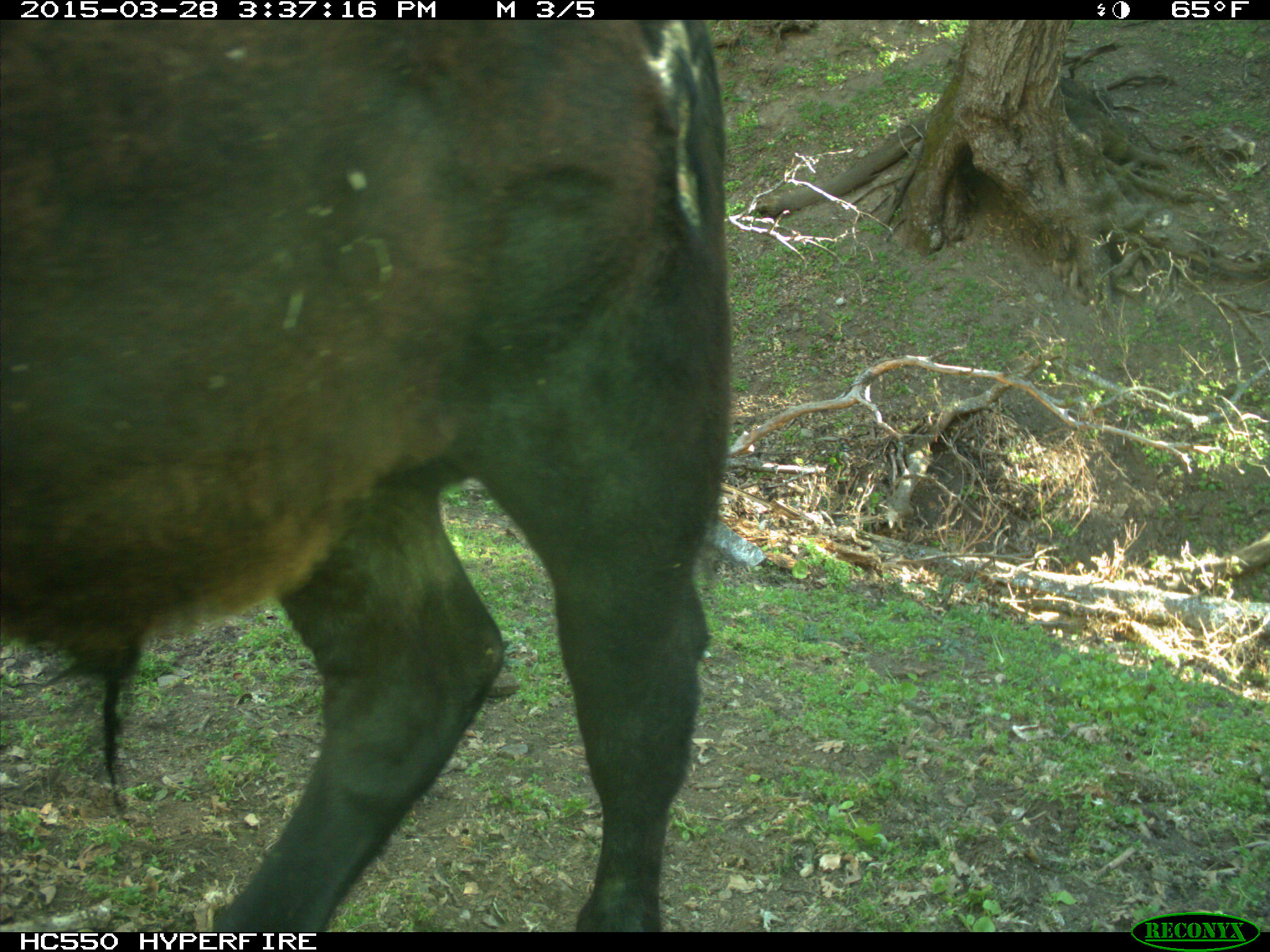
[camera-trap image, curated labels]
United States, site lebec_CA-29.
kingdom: Animalia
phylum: Chordata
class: Mammalia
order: Artiodactyla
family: Bovidae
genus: Bos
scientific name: Bos taurus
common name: domestic cow